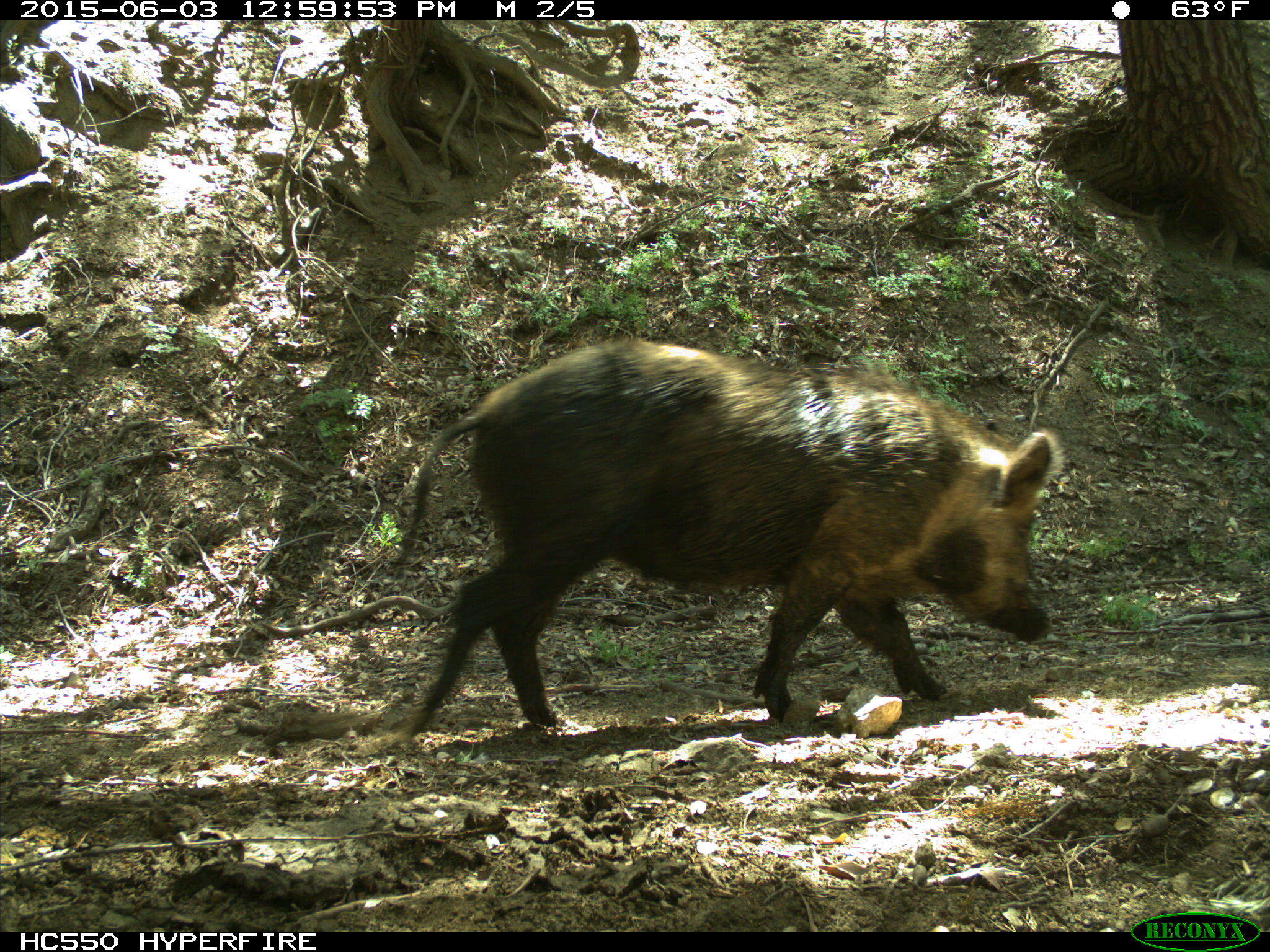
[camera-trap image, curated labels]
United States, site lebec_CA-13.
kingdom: Animalia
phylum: Chordata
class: Mammalia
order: Artiodactyla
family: Suidae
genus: Sus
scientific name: Sus scrofa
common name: wild boar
Sus scrofa (wild boar).